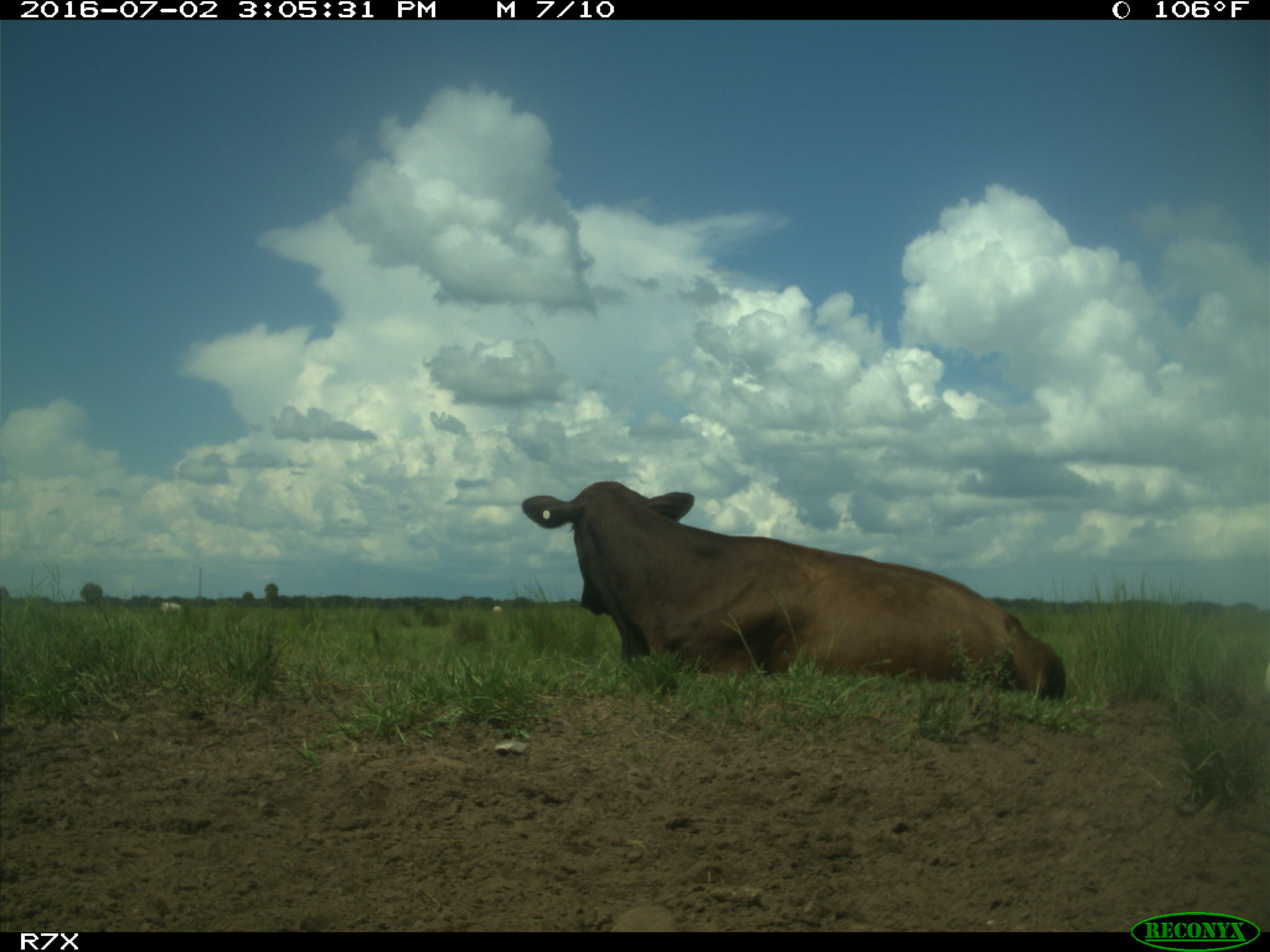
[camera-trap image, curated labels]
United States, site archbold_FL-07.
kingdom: Animalia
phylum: Chordata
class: Mammalia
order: Artiodactyla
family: Bovidae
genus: Bos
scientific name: Bos taurus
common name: domestic cow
Bos taurus (domestic cow).